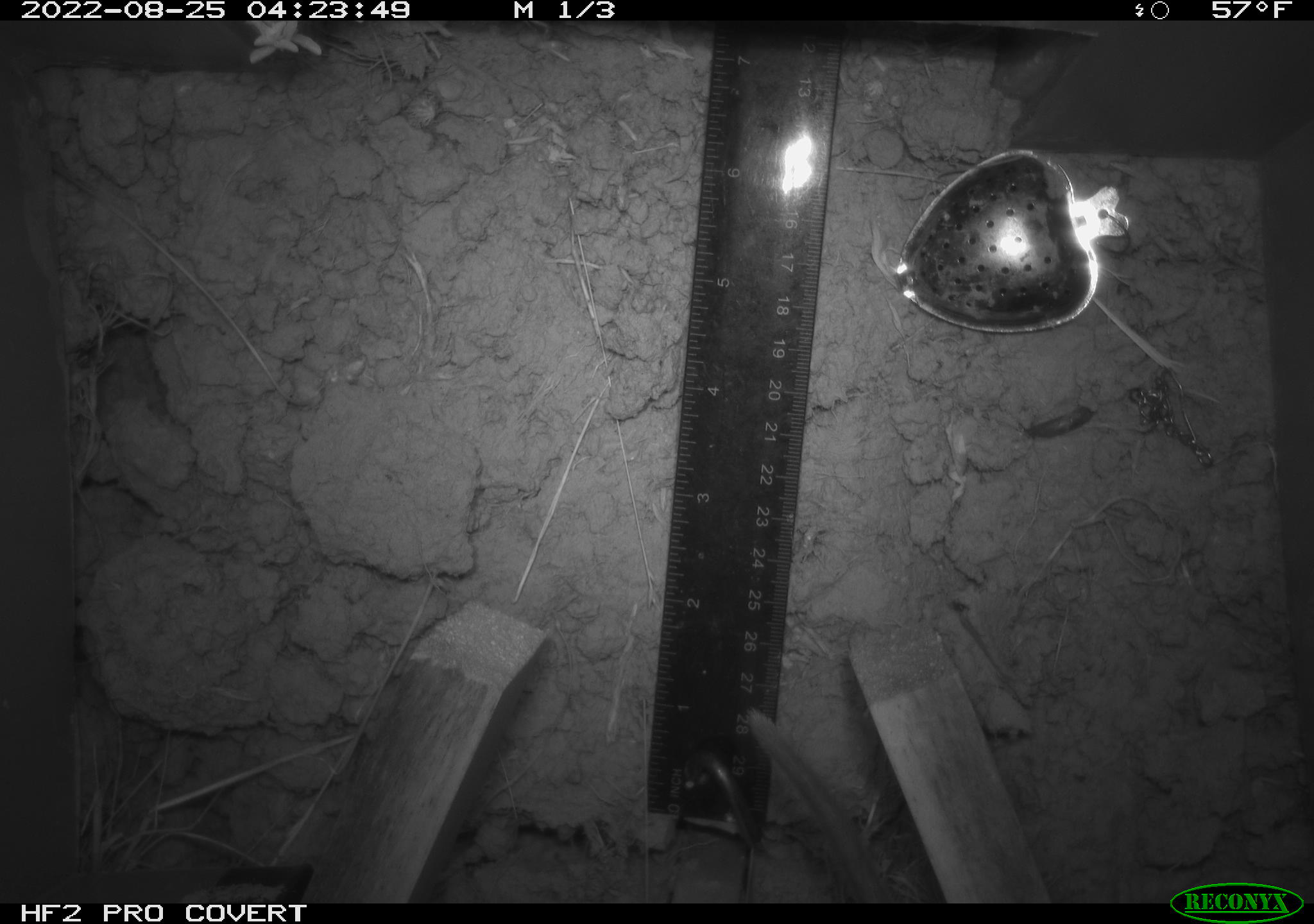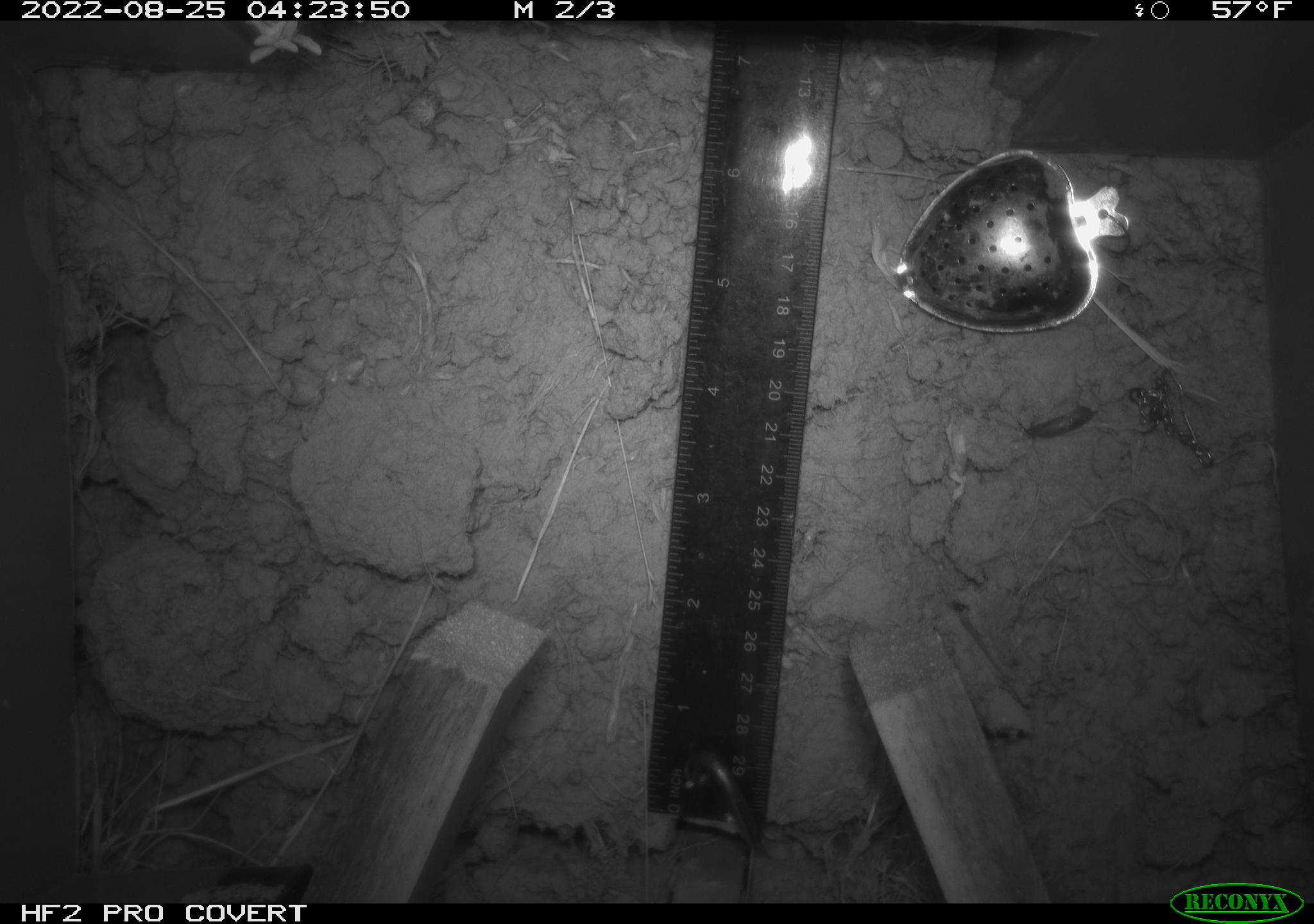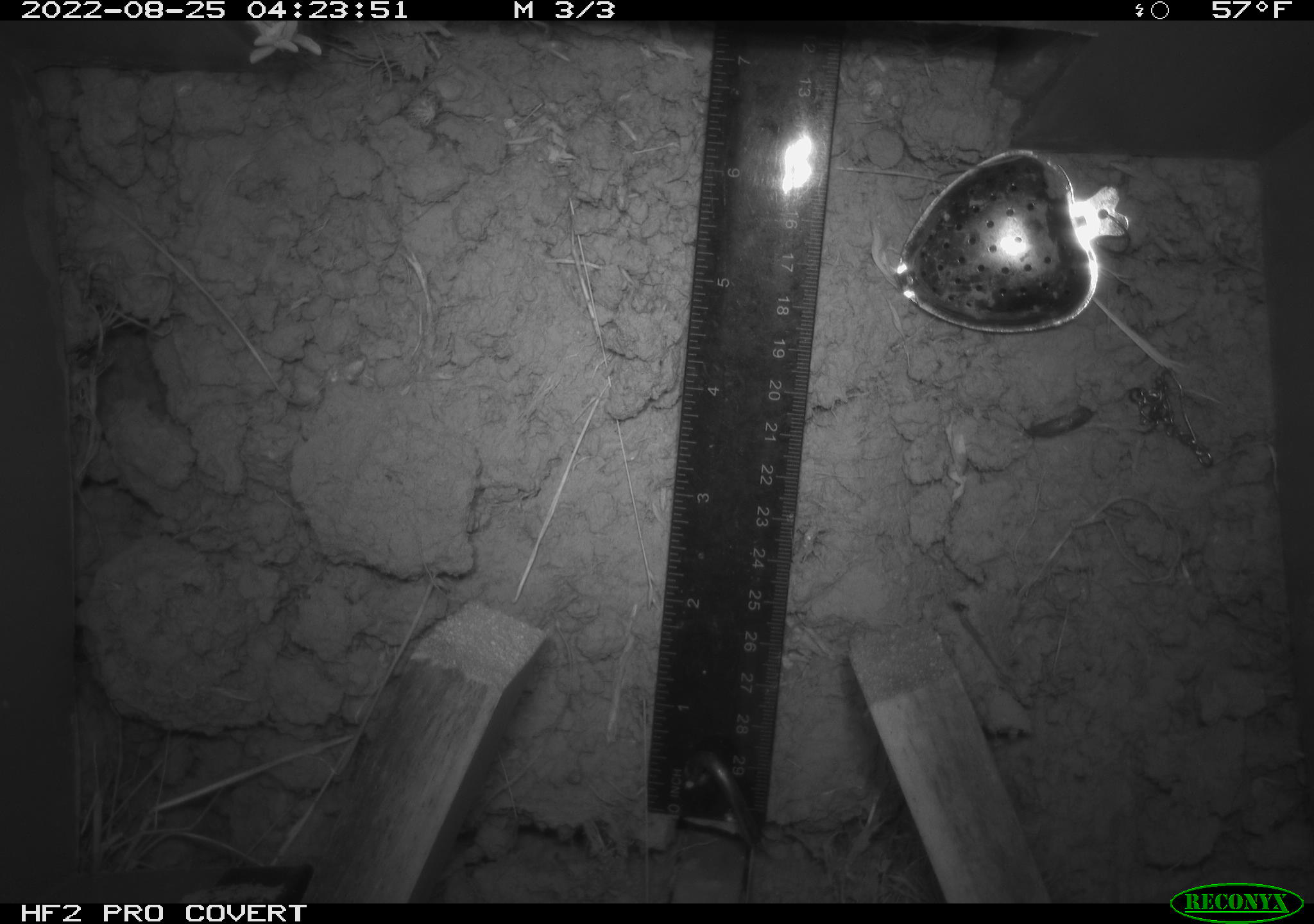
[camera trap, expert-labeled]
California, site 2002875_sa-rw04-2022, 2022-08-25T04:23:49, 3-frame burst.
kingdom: Animalia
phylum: Chordata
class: Mammalia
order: Rodentia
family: Cricetidae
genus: Neotoma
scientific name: Neotoma fuscipes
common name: dusky-footed woodrat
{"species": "dusky-footed woodrat (Neotoma fuscipes)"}